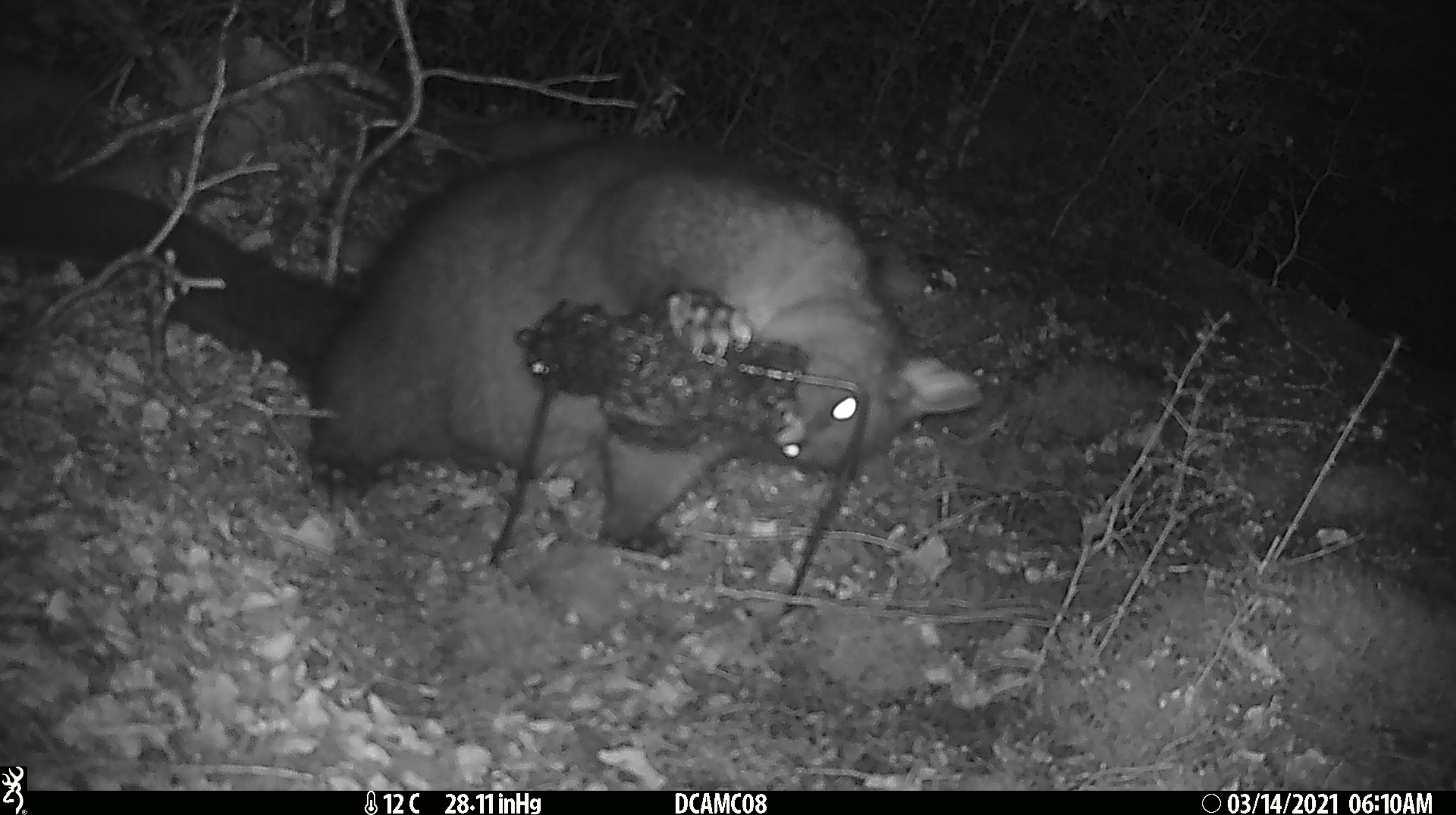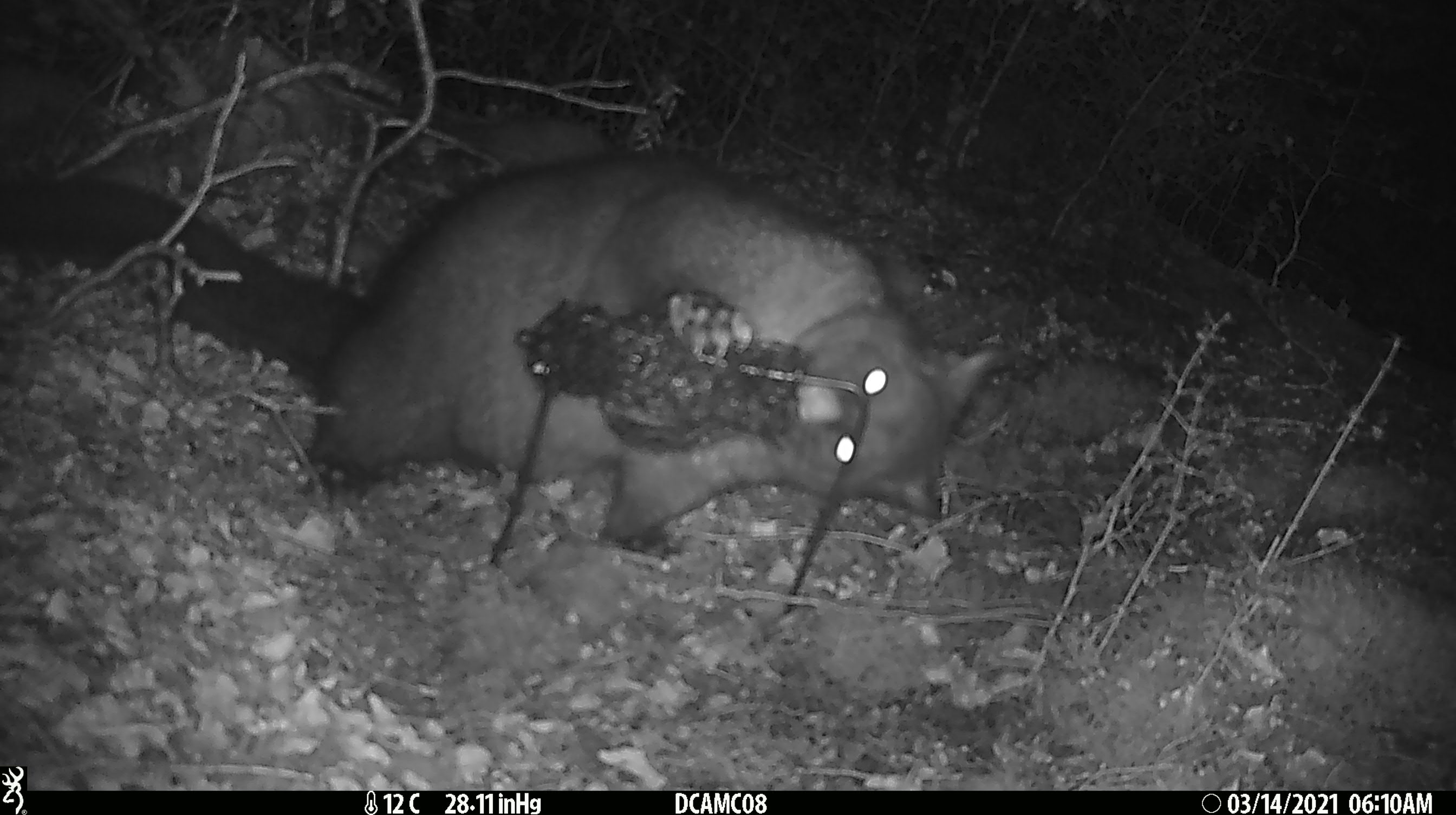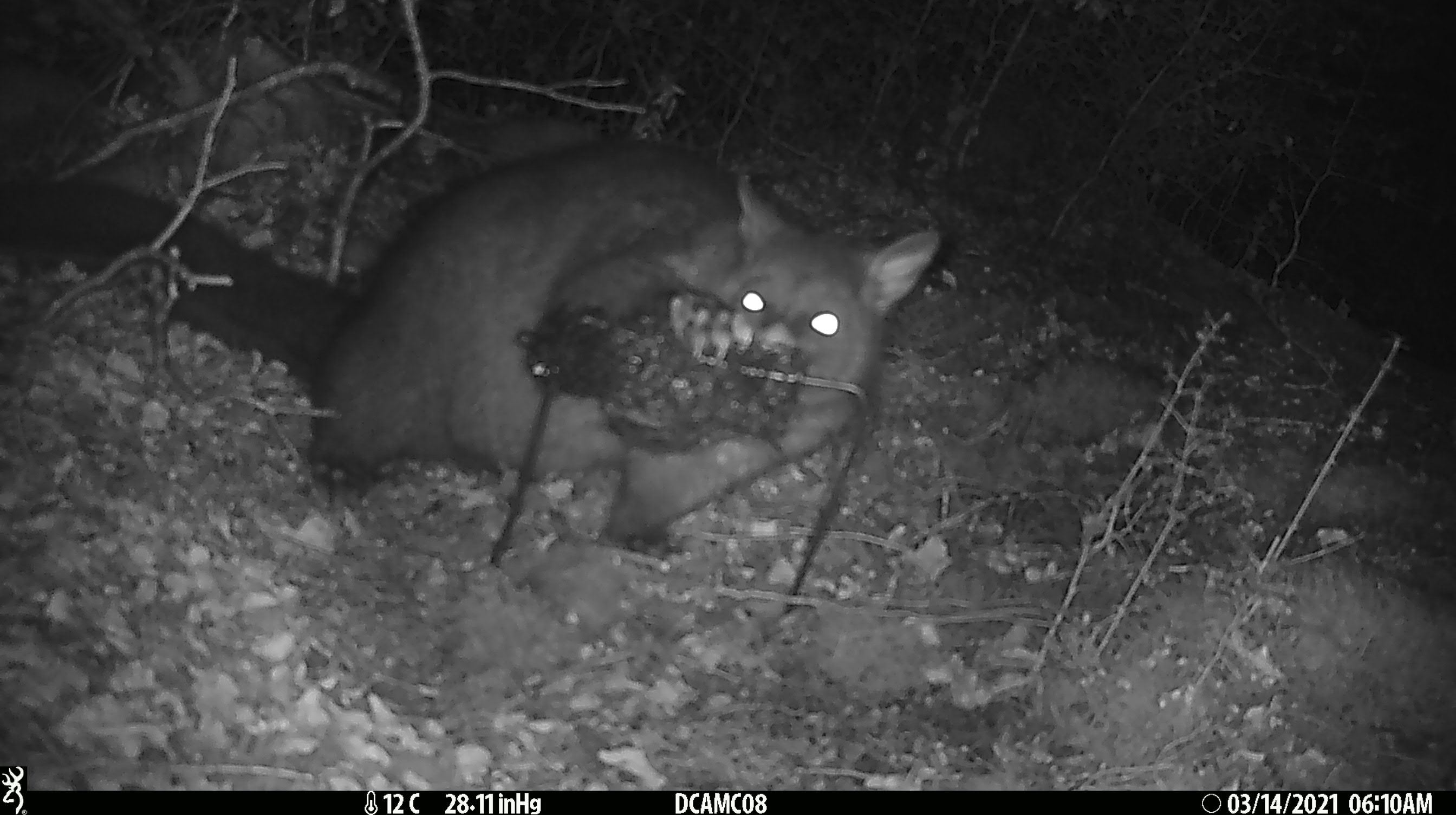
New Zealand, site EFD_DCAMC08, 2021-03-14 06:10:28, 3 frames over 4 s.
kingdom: Animalia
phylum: Chordata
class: Mammalia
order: Diprotodontia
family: Phalangeridae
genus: Trichosurus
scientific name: Trichosurus vulpecula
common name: common brushtail possum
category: possum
Possum (common brushtail possum) (Trichosurus vulpecula).